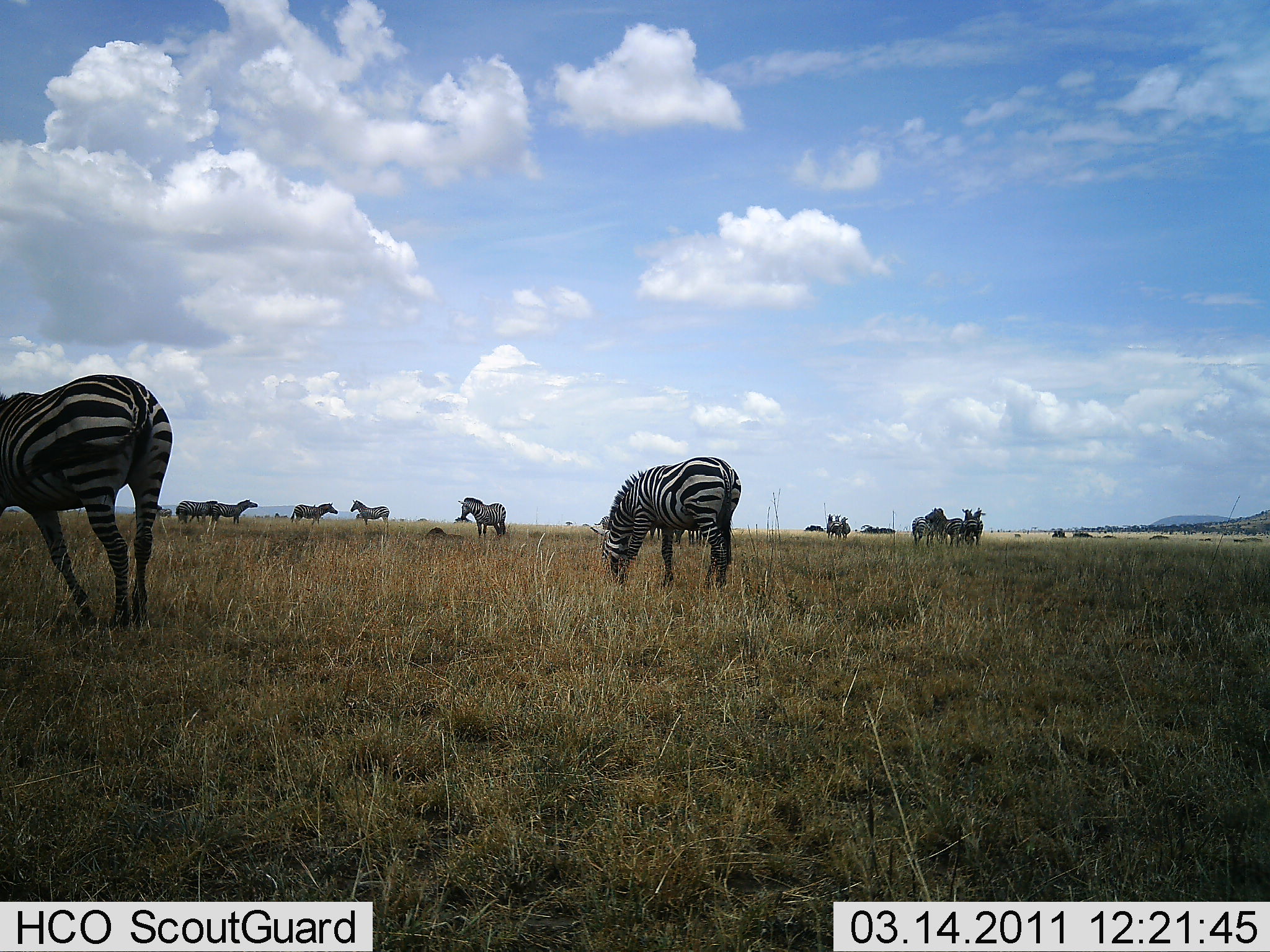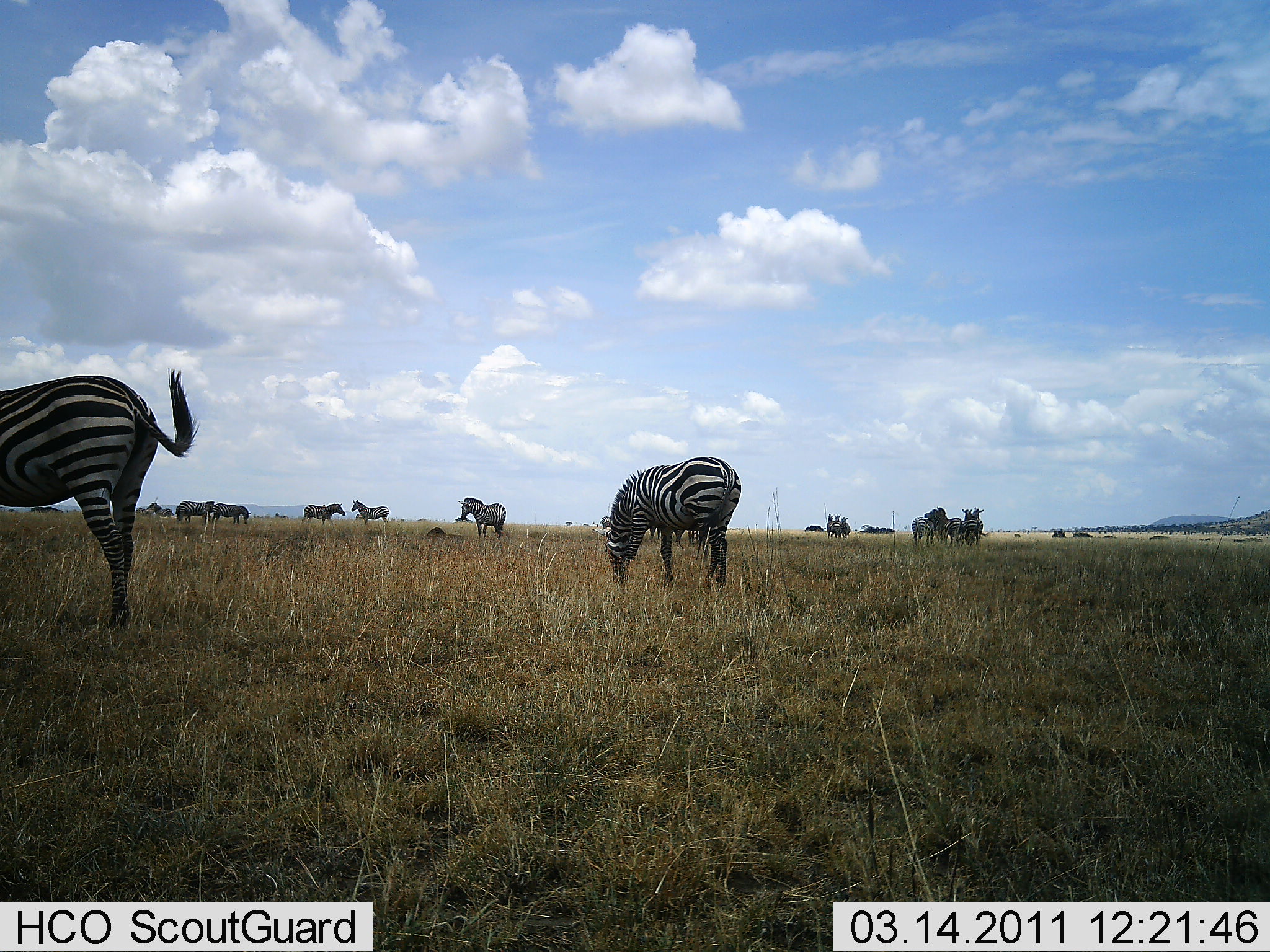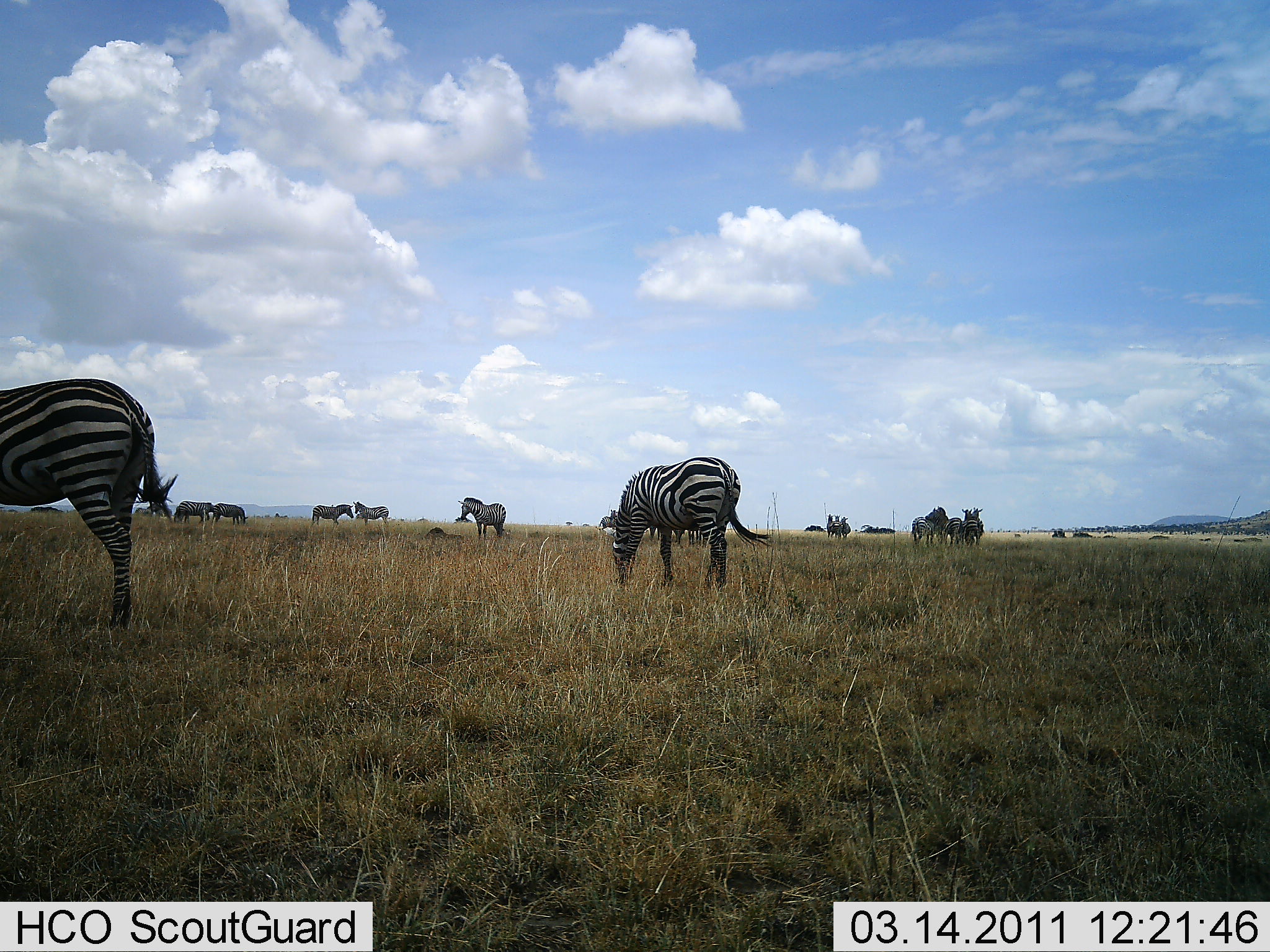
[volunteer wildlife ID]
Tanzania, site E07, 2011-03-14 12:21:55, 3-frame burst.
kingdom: Animalia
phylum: Chordata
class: Mammalia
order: Perissodactyla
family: Equidae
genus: Equus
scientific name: Equus quagga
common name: plains zebra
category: zebra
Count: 11-50.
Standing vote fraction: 87%.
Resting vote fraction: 7%.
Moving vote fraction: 27%.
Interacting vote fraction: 7%.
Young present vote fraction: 0%.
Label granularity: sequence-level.